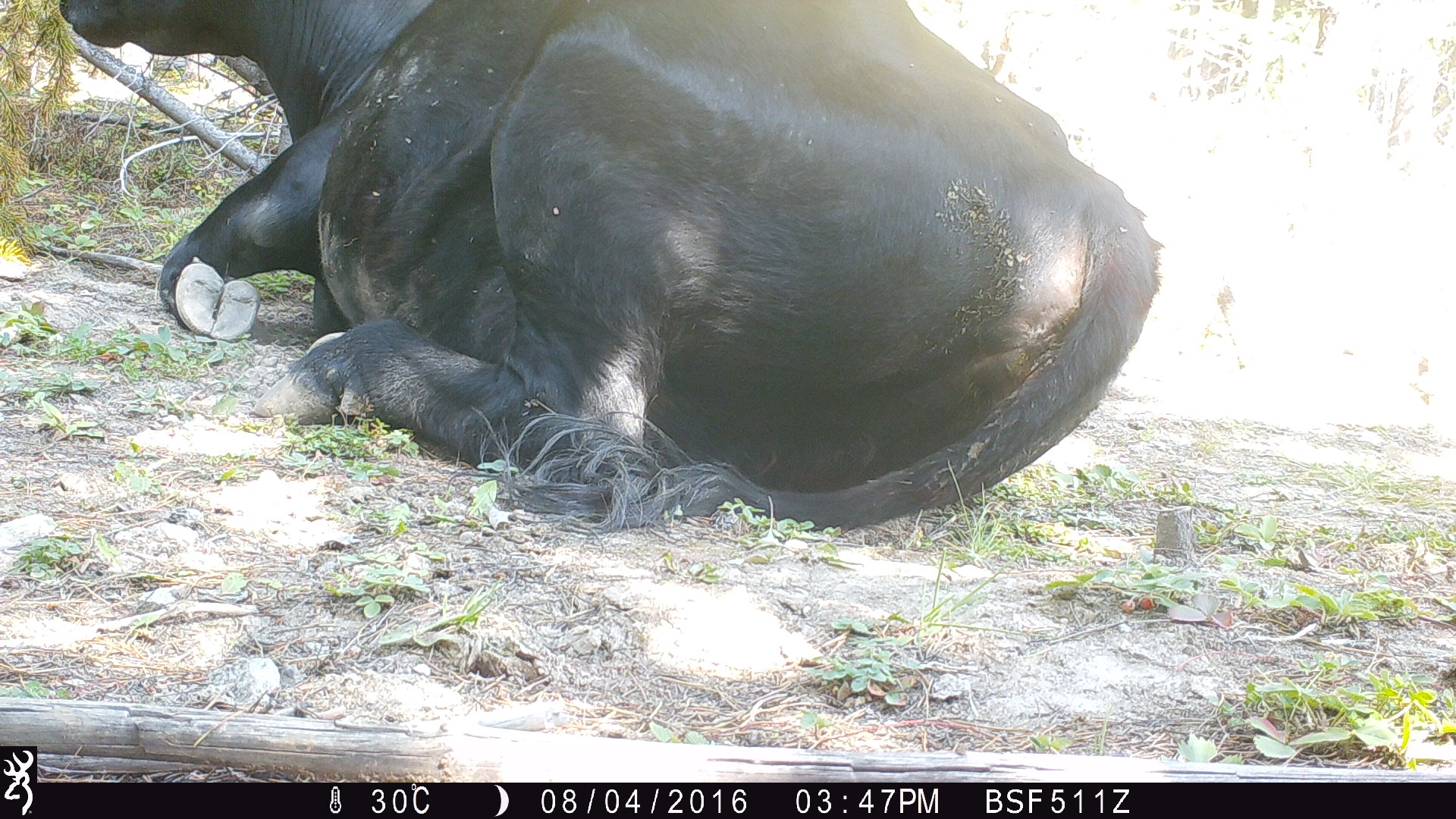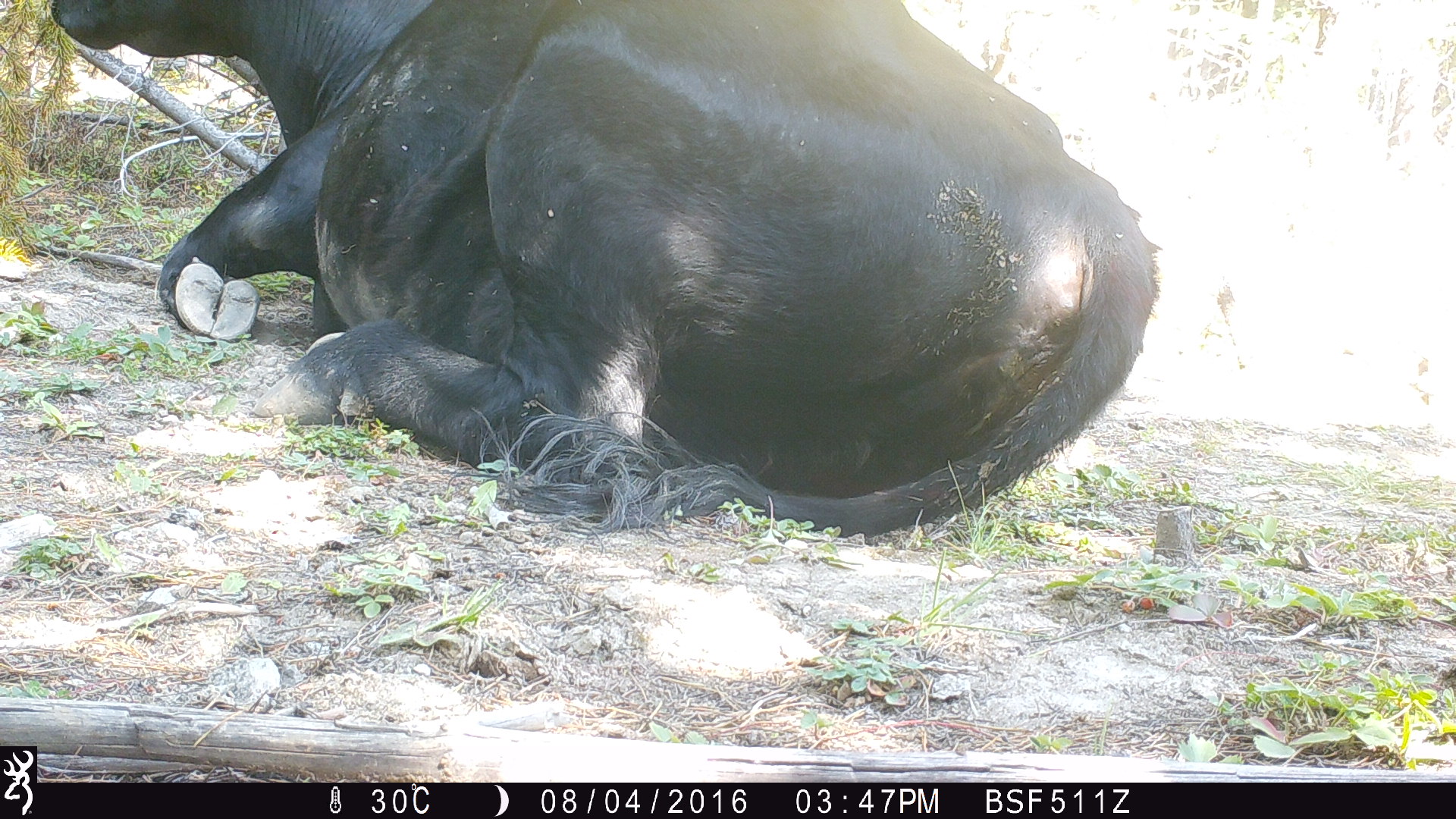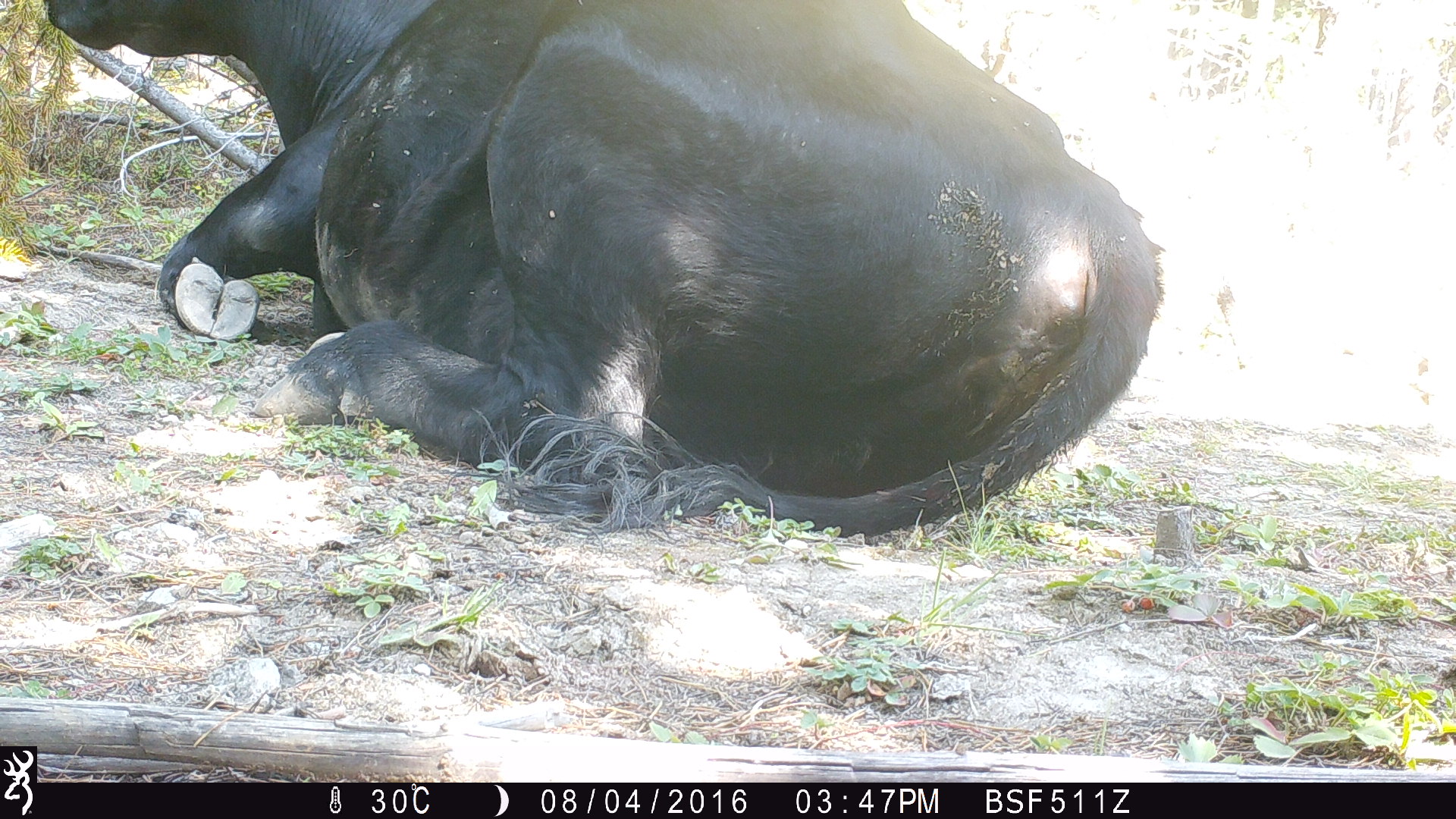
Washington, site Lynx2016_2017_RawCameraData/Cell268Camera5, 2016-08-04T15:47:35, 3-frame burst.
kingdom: Animalia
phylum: Chordata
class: Mammalia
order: Artiodactyla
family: Bovidae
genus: Bos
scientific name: Bos taurus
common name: domestic cattle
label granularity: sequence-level